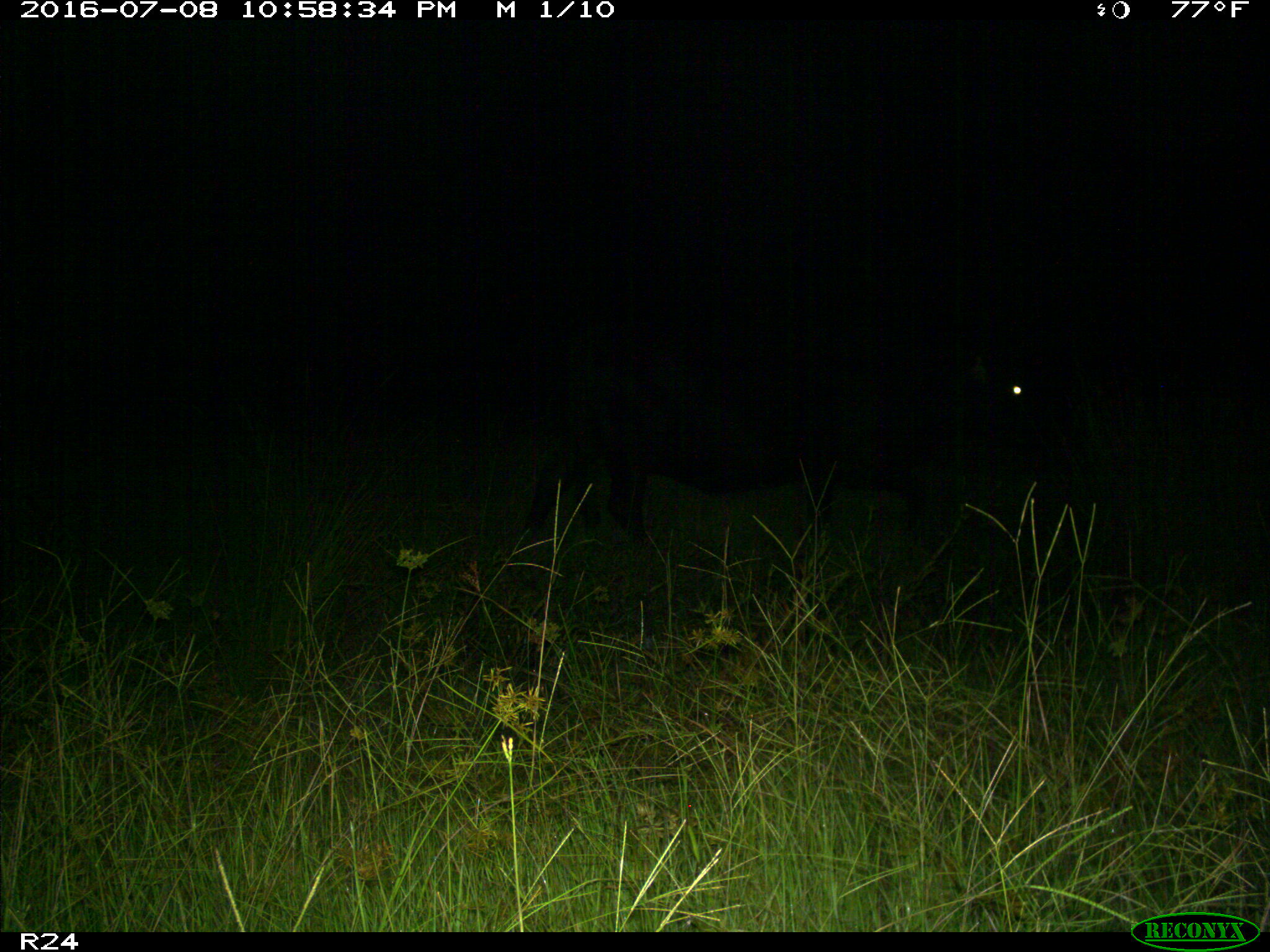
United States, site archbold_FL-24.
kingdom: Animalia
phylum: Chordata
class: Mammalia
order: Artiodactyla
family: Bovidae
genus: Bos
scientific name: Bos taurus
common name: domestic cow